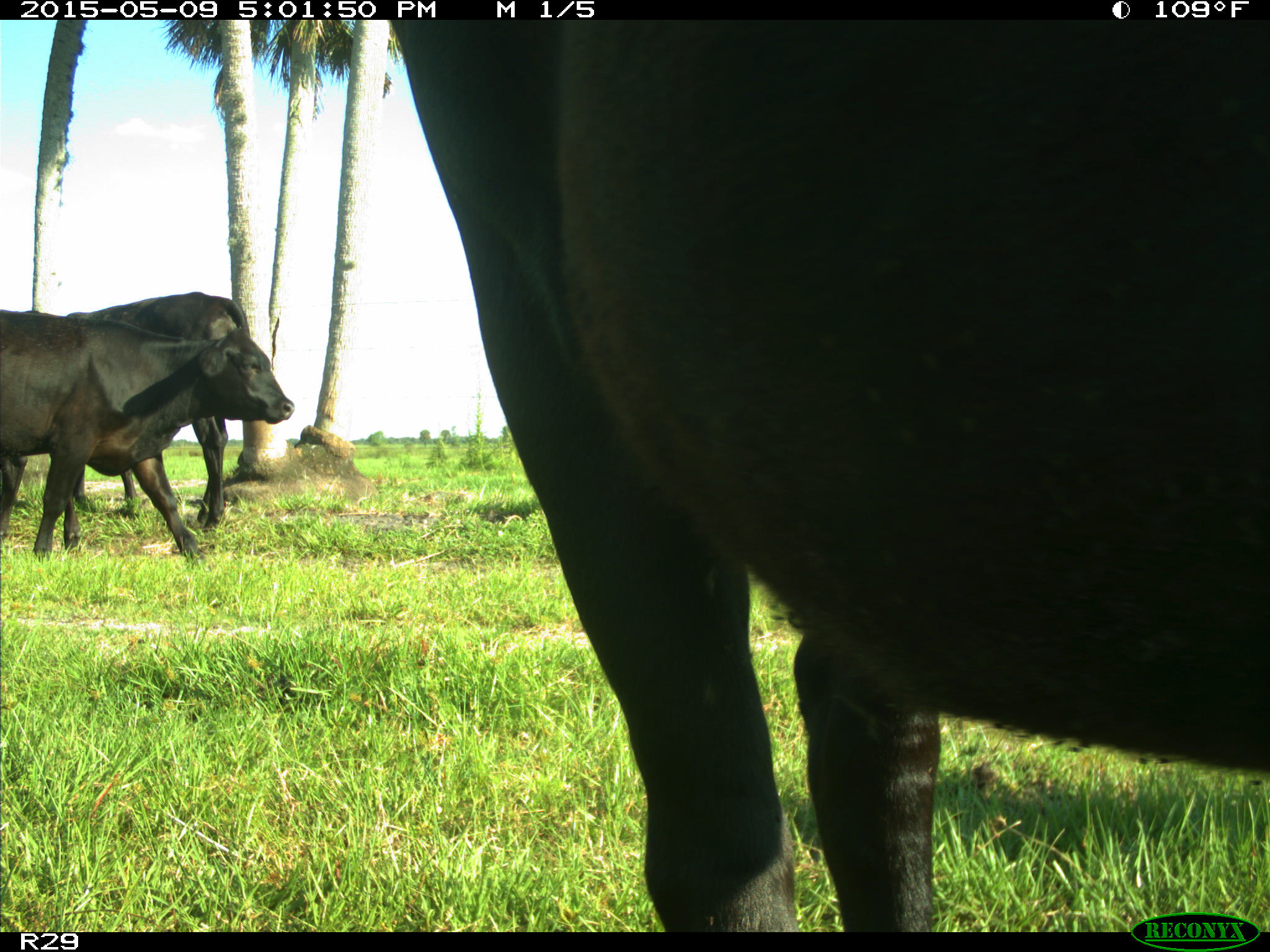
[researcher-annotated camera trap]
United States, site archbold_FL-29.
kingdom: Animalia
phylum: Chordata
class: Mammalia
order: Artiodactyla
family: Bovidae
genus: Bos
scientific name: Bos taurus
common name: domestic cow